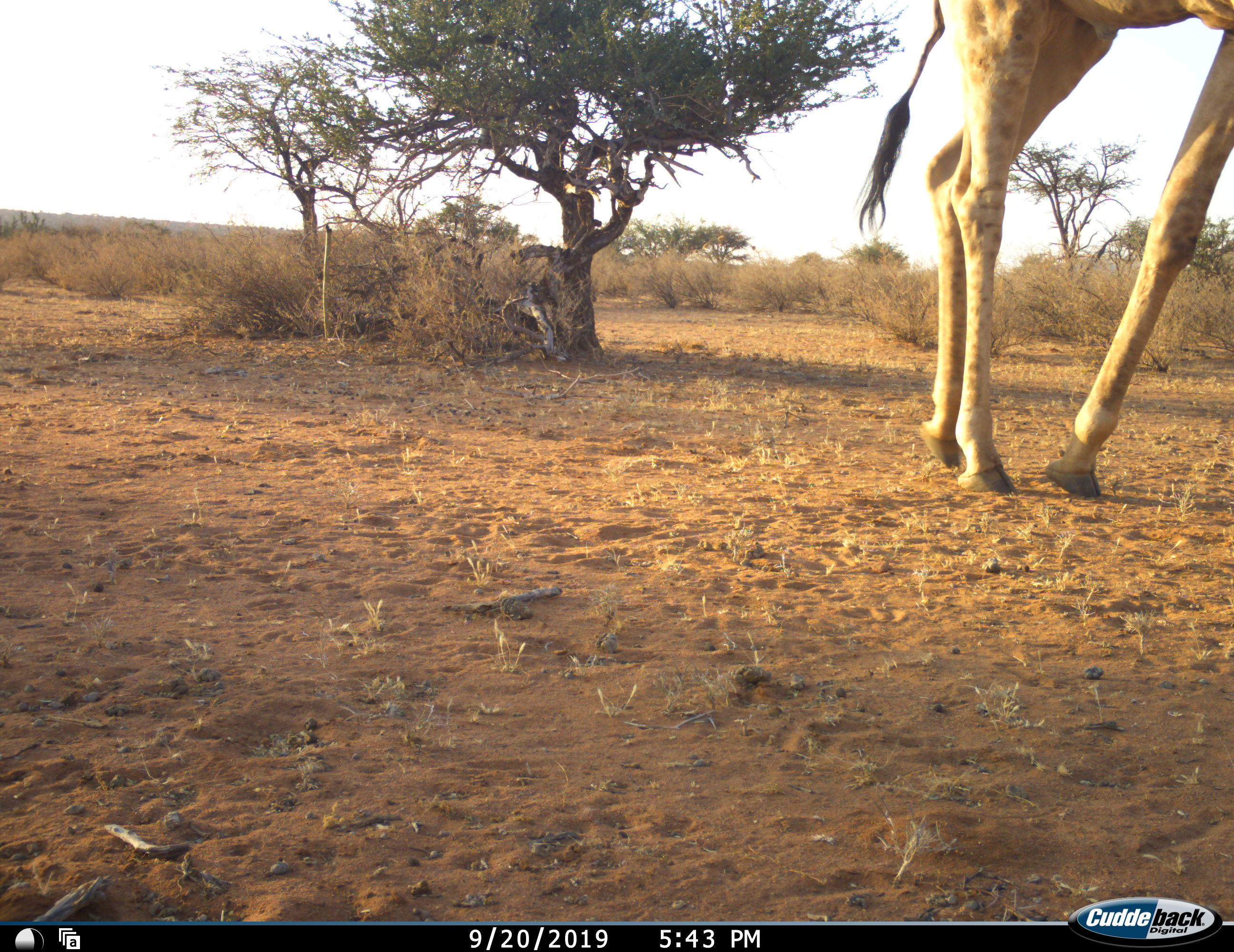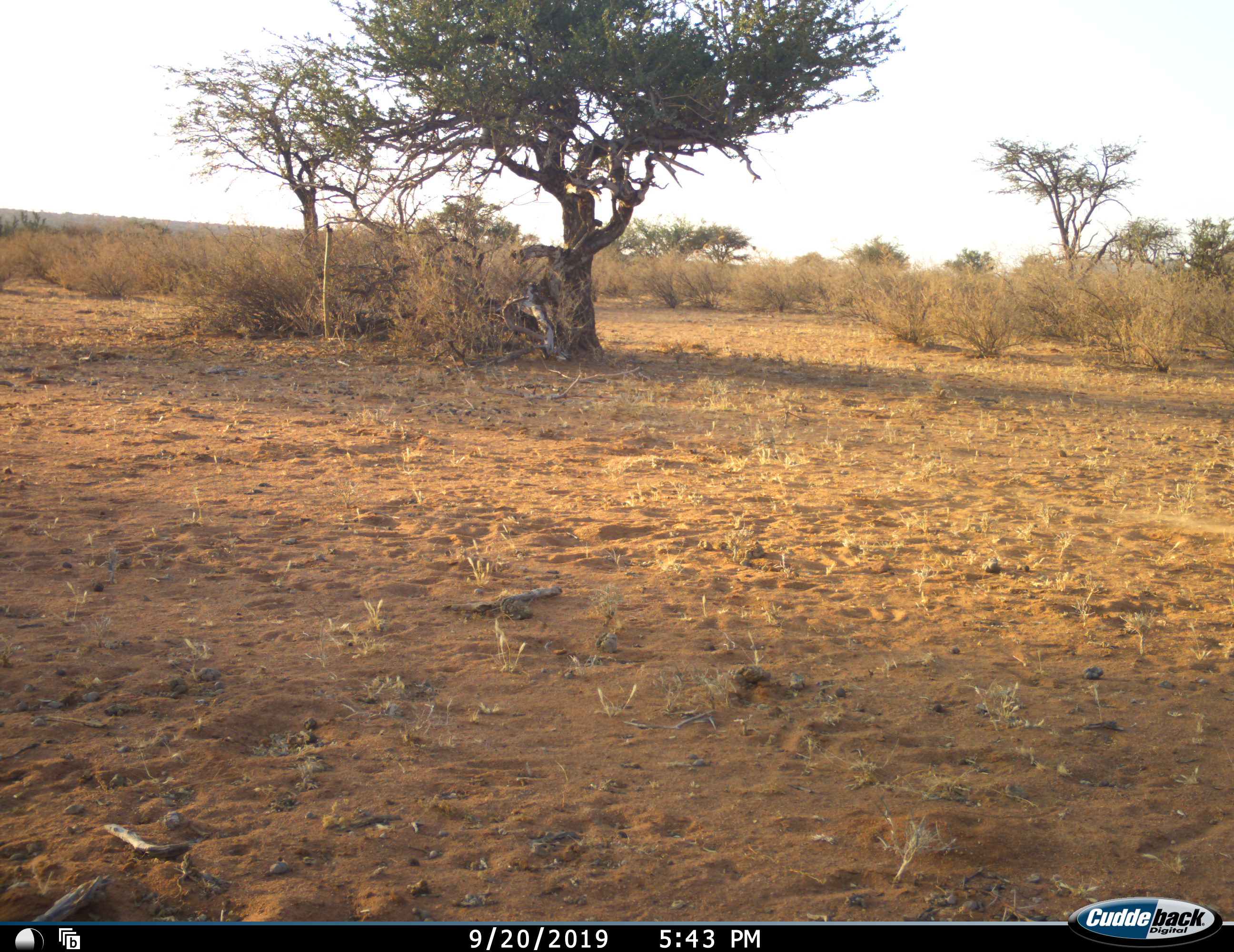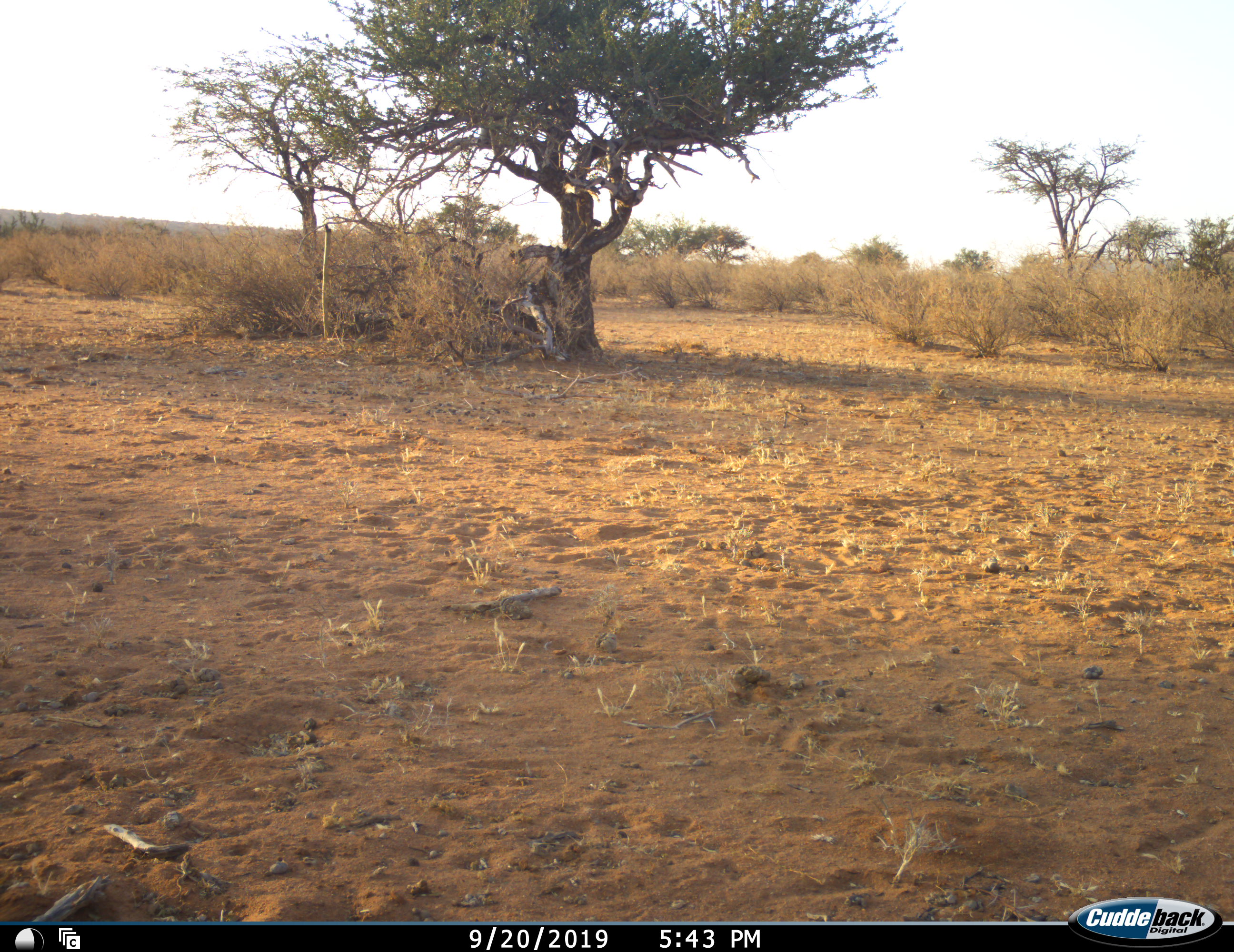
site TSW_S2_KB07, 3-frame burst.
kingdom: Animalia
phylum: Chordata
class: Mammalia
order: Artiodactyla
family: Giraffidae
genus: Giraffa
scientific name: Giraffa camelopardalis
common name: giraffe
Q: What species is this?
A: Giraffe (Giraffa camelopardalis).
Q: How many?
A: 1.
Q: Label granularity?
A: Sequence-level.